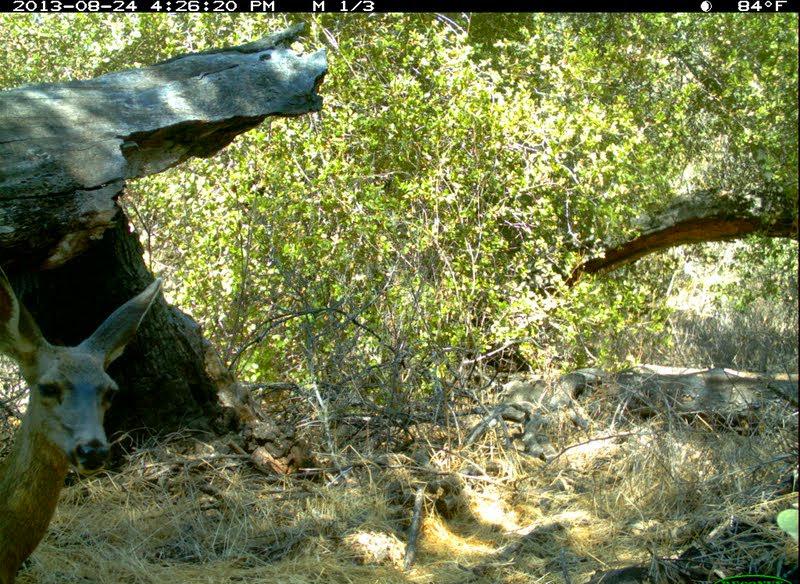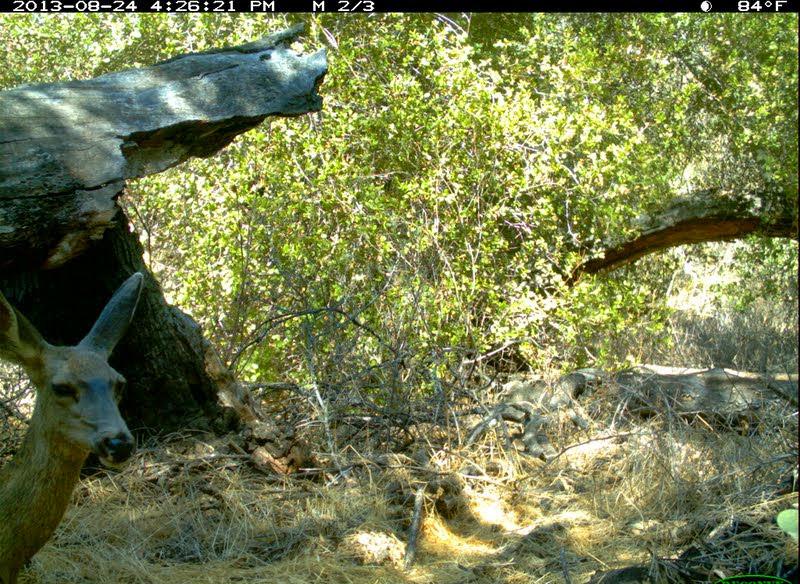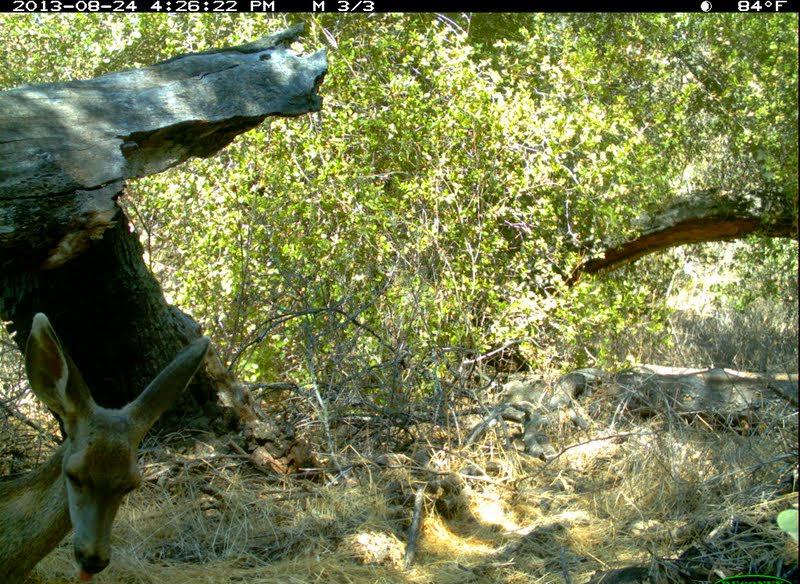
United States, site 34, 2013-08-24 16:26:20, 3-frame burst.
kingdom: Animalia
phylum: Chordata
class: Mammalia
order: Artiodactyla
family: Cervidae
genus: Odocoileus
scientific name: Odocoileus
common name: deer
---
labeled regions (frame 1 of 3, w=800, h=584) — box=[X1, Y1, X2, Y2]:
deer: box=[1, 267, 161, 584]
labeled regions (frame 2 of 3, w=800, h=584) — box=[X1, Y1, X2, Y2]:
deer: box=[1, 268, 143, 584]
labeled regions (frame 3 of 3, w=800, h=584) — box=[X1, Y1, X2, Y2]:
deer: box=[0, 313, 211, 584]